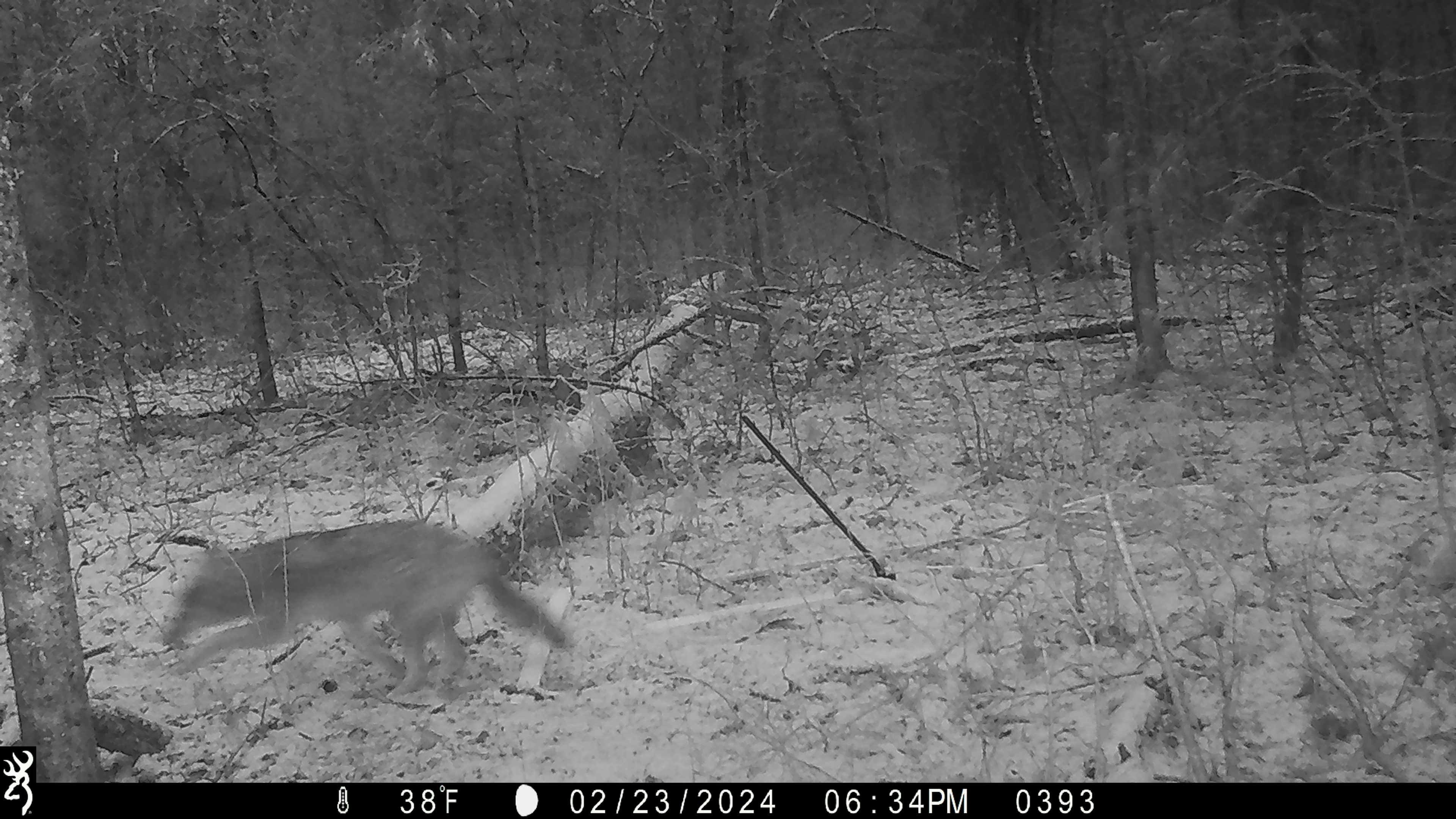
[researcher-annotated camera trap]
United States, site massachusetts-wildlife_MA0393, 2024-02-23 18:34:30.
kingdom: Animalia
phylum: Chordata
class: Mammalia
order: Carnivora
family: Canidae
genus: Canis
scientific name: Canis latrans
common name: coyote